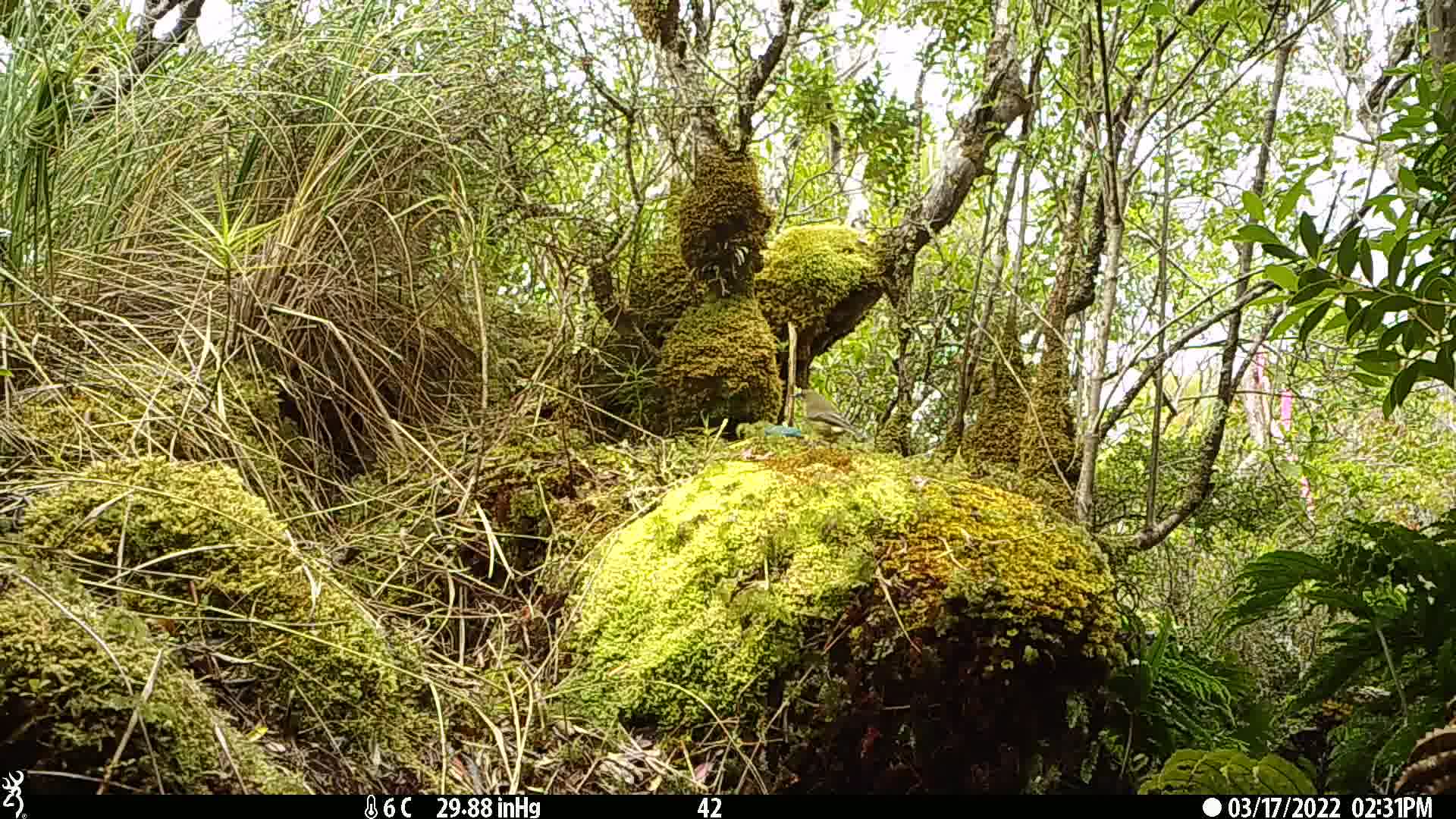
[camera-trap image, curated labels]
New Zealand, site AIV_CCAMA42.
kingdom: Animalia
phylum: Chordata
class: Aves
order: Passeriformes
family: Meliphagidae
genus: Anthornis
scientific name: Anthornis melanura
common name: new zealand bellbird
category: bellbird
Bellbird (new zealand bellbird) (Anthornis melanura).